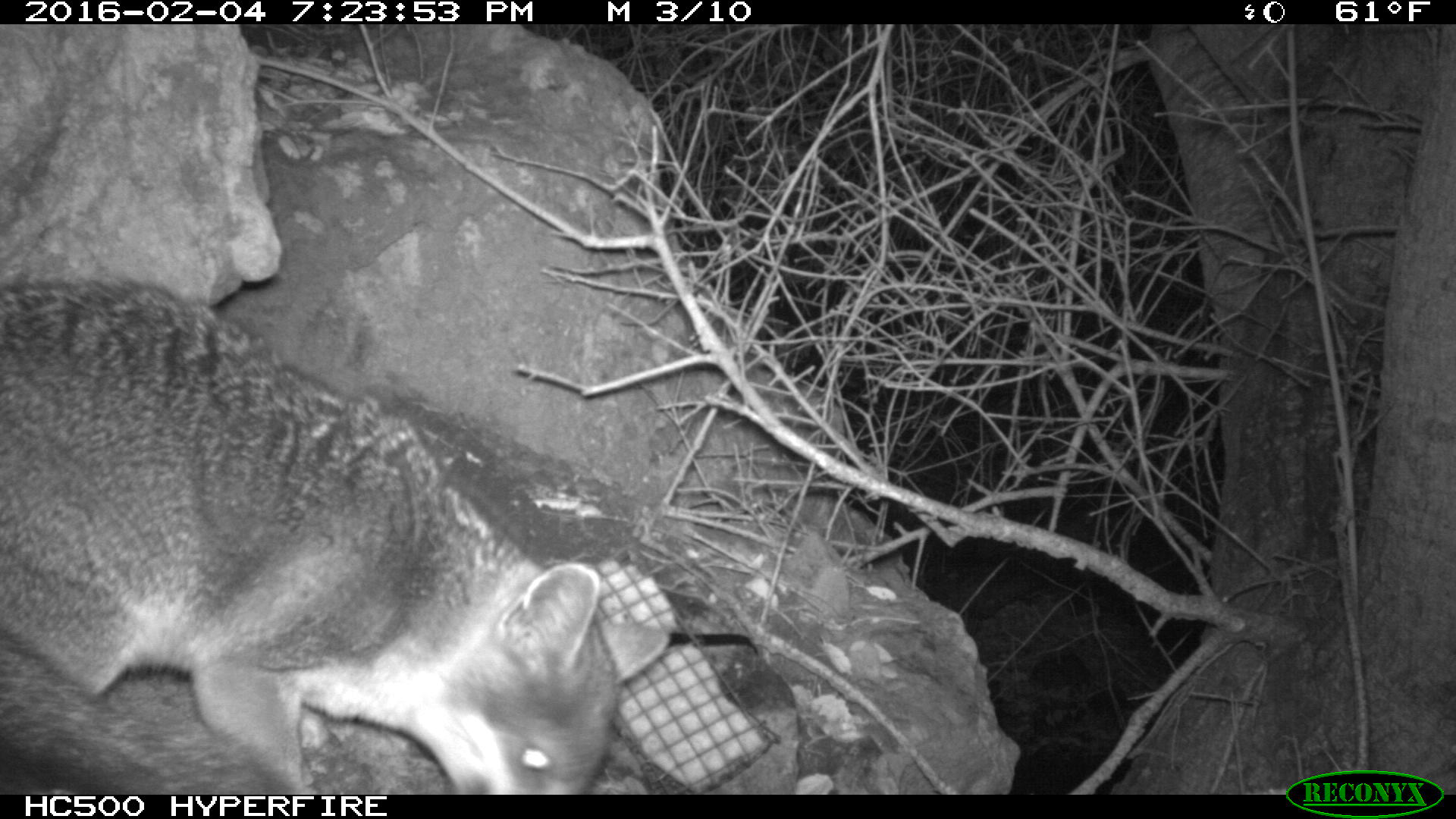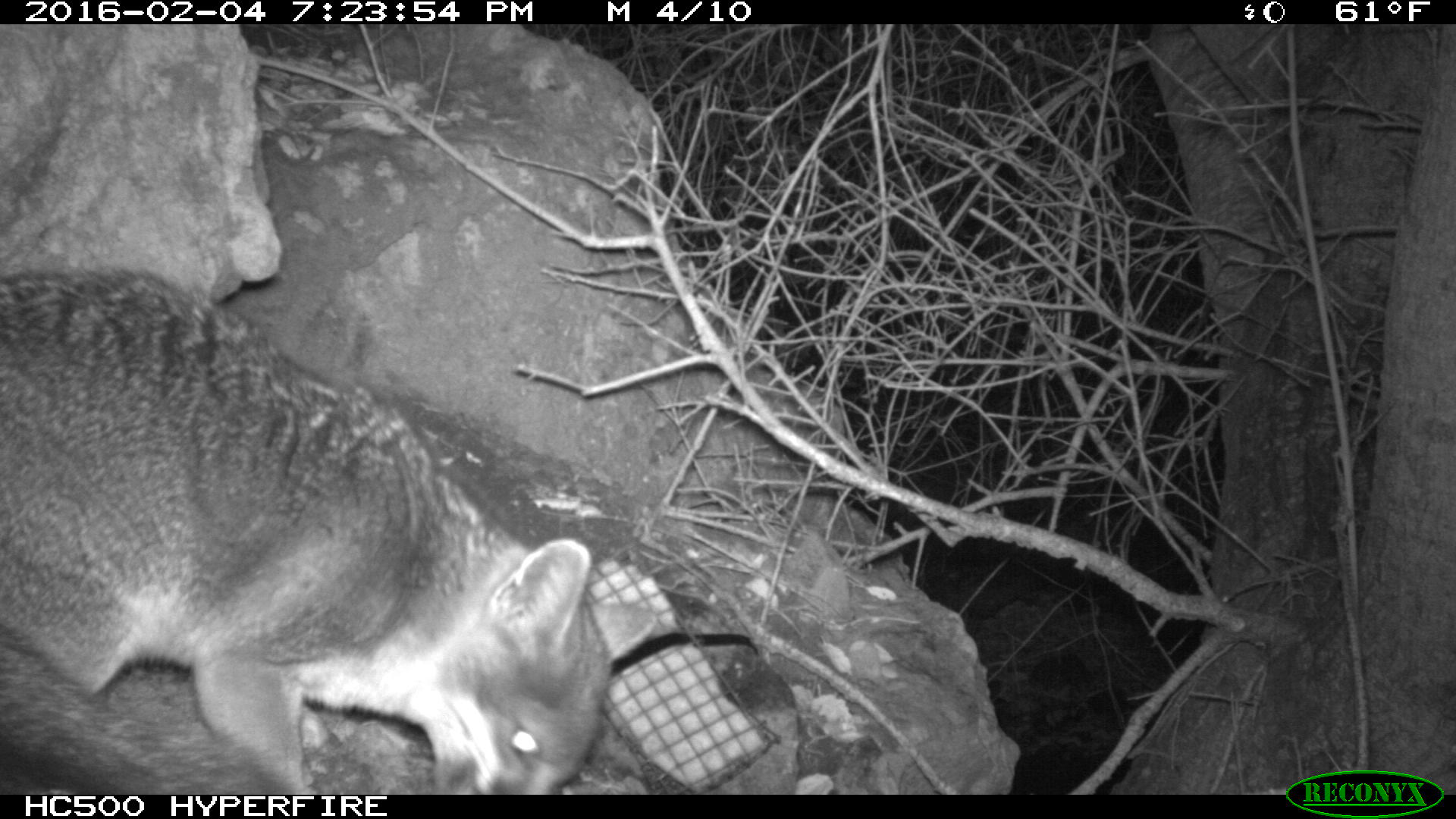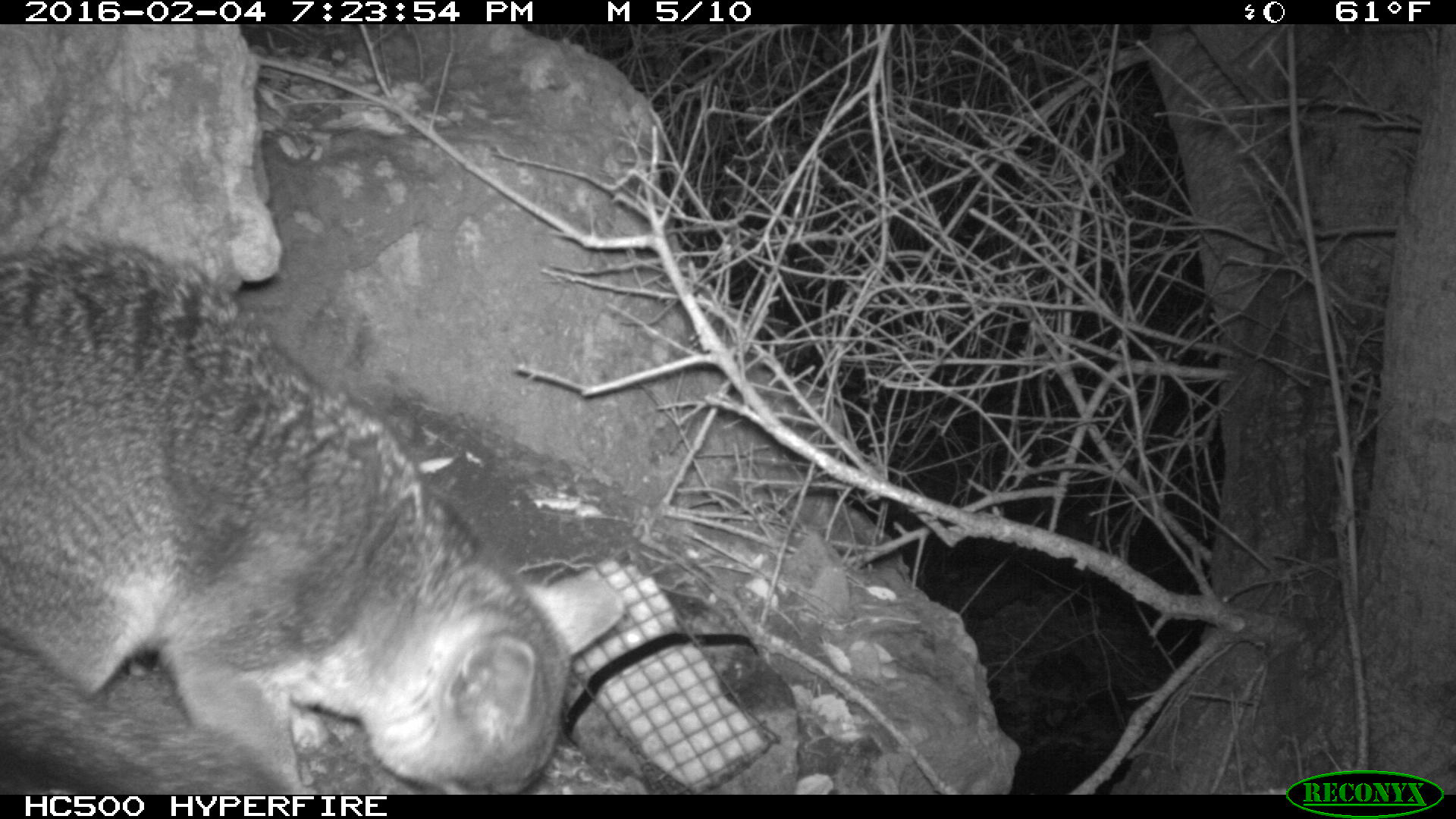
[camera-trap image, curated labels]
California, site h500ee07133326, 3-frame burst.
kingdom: Animalia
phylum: Chordata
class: Mammalia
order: Carnivora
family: Canidae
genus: Urocyon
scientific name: Urocyon littoralis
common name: island fox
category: fox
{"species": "fox (island fox) (Urocyon littoralis)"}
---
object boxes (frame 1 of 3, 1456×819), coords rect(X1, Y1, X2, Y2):
fox: rect(0, 277, 668, 794)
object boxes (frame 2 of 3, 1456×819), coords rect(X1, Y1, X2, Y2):
fox: rect(0, 263, 658, 793)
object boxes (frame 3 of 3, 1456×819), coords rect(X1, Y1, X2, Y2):
fox: rect(0, 240, 623, 795)